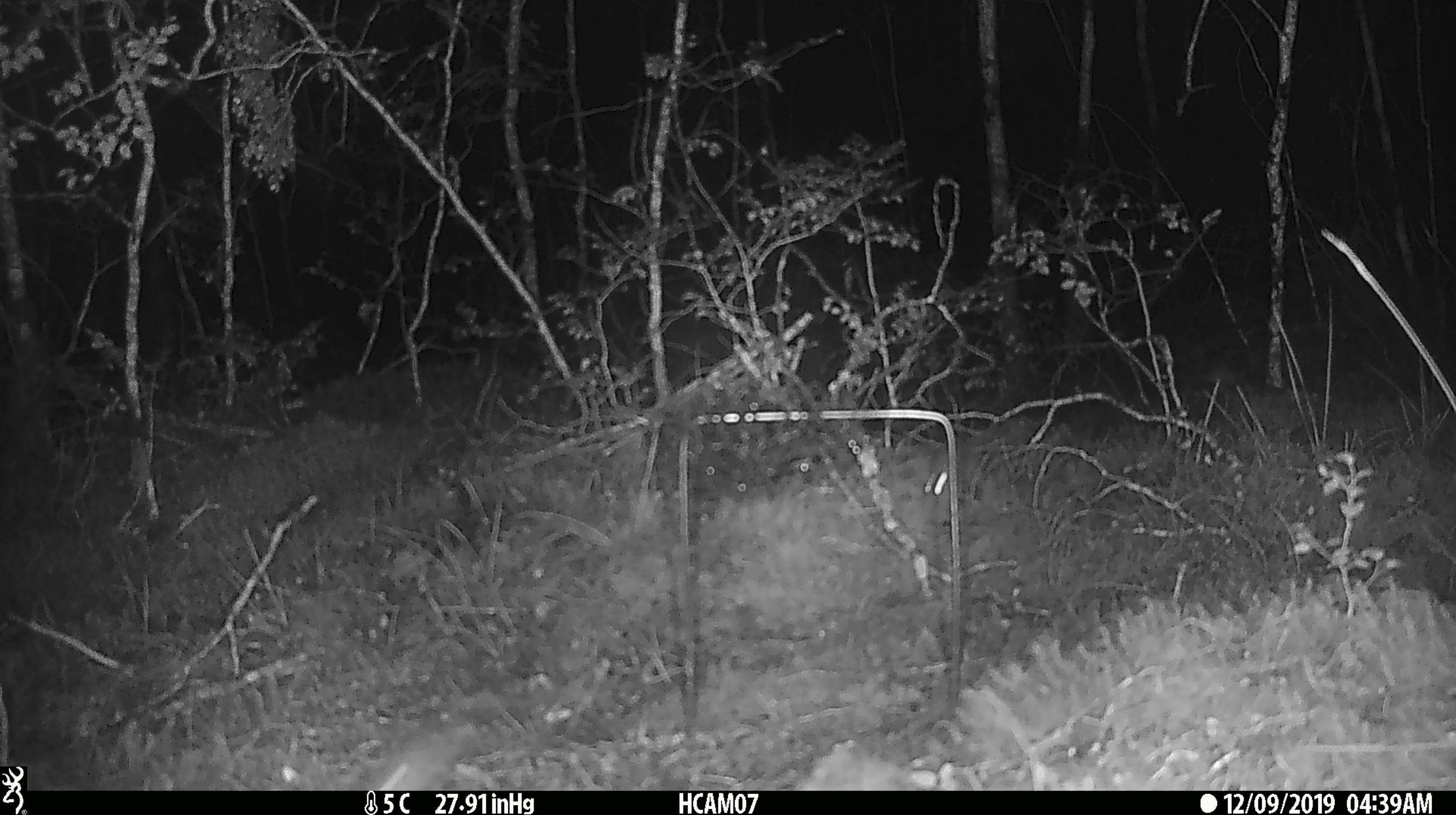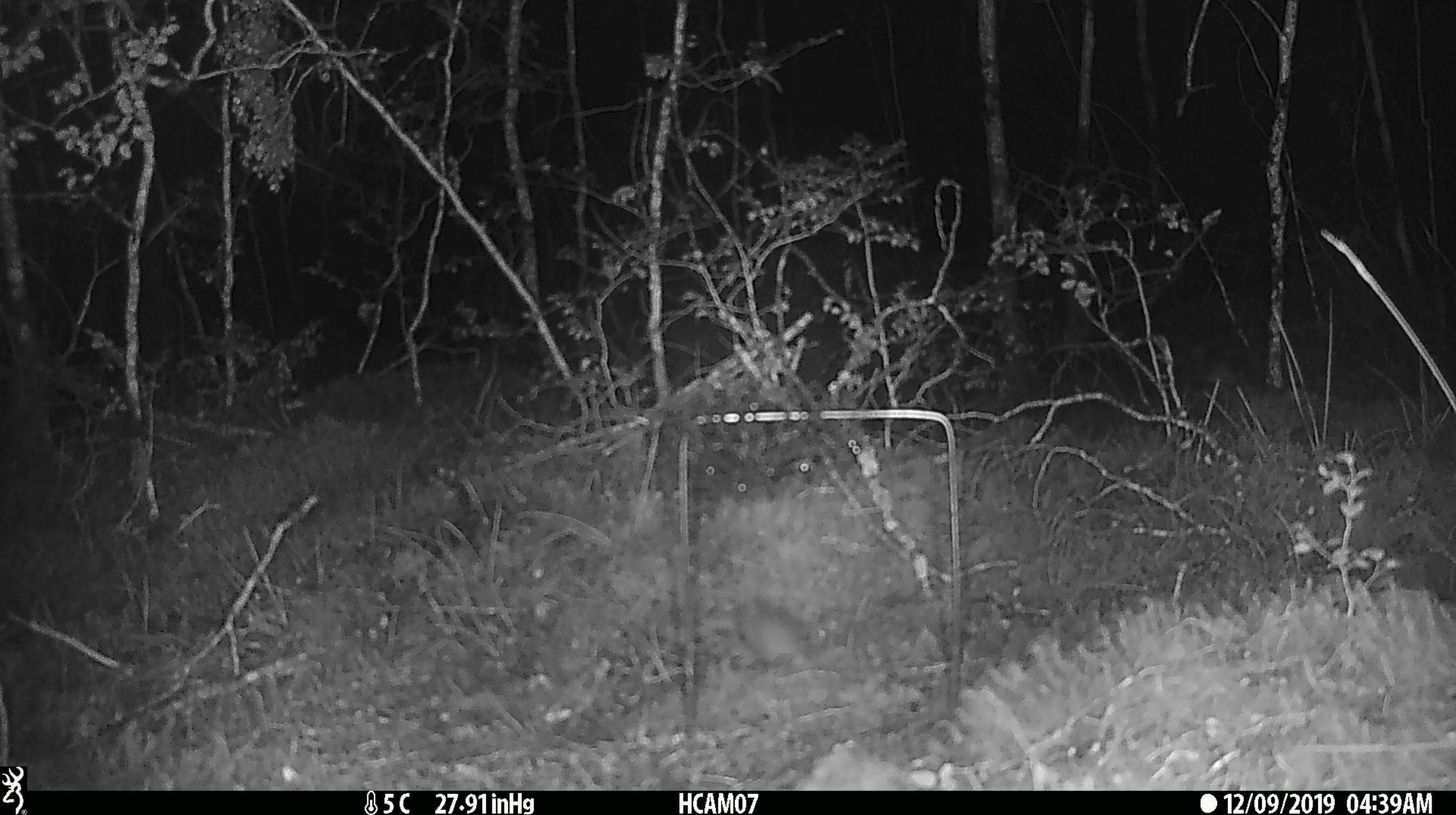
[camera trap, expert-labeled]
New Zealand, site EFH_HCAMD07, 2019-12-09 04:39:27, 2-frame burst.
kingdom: Animalia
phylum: Chordata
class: Mammalia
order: Rodentia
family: Muridae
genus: Mus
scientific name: Mus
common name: mouse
Mouse (Mus).